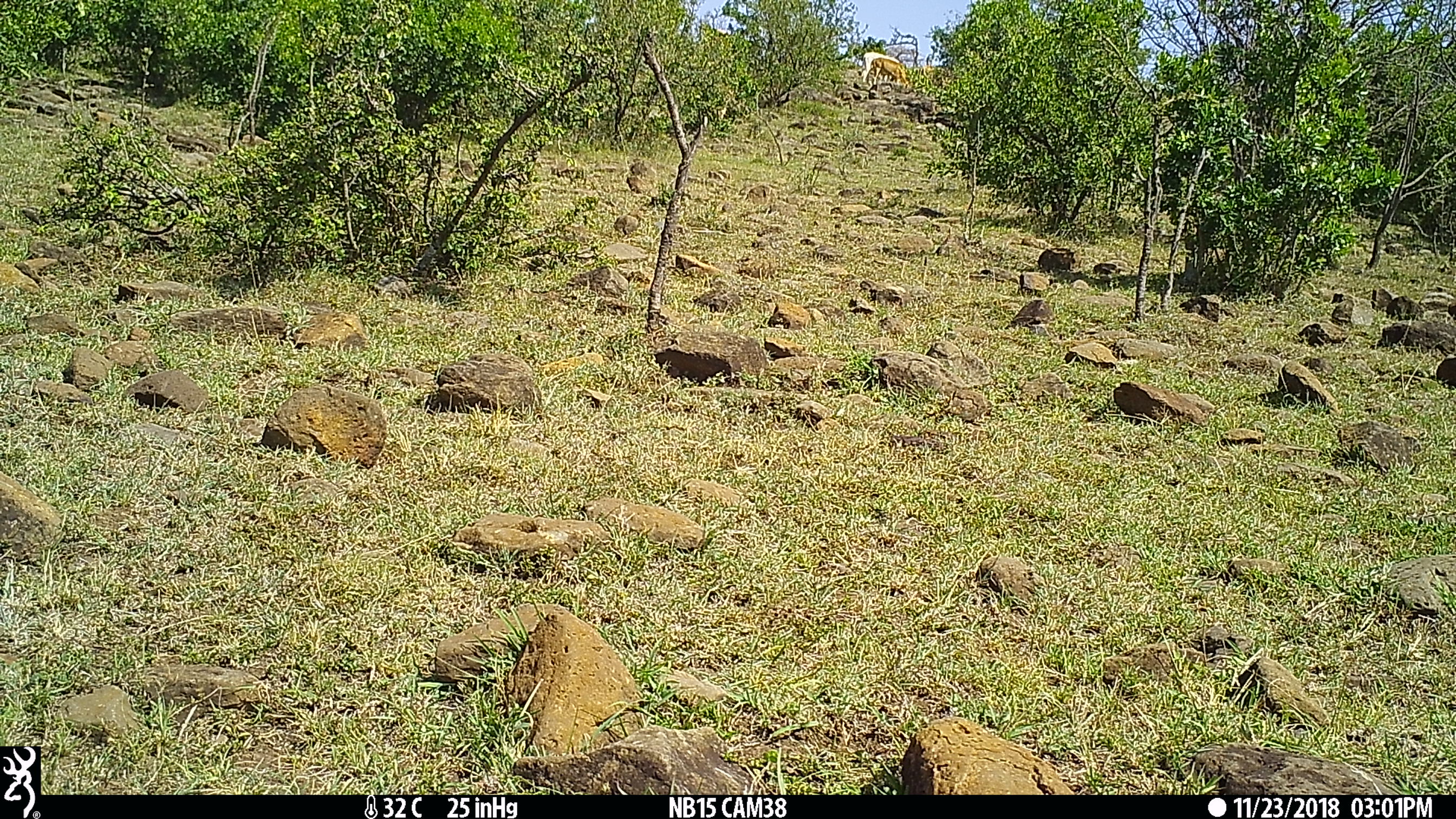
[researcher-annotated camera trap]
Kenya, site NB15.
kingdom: Animalia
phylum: Chordata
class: Mammalia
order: Artiodactyla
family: Bovidae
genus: Bos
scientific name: Bos taurus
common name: cattle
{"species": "cattle (Bos taurus)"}